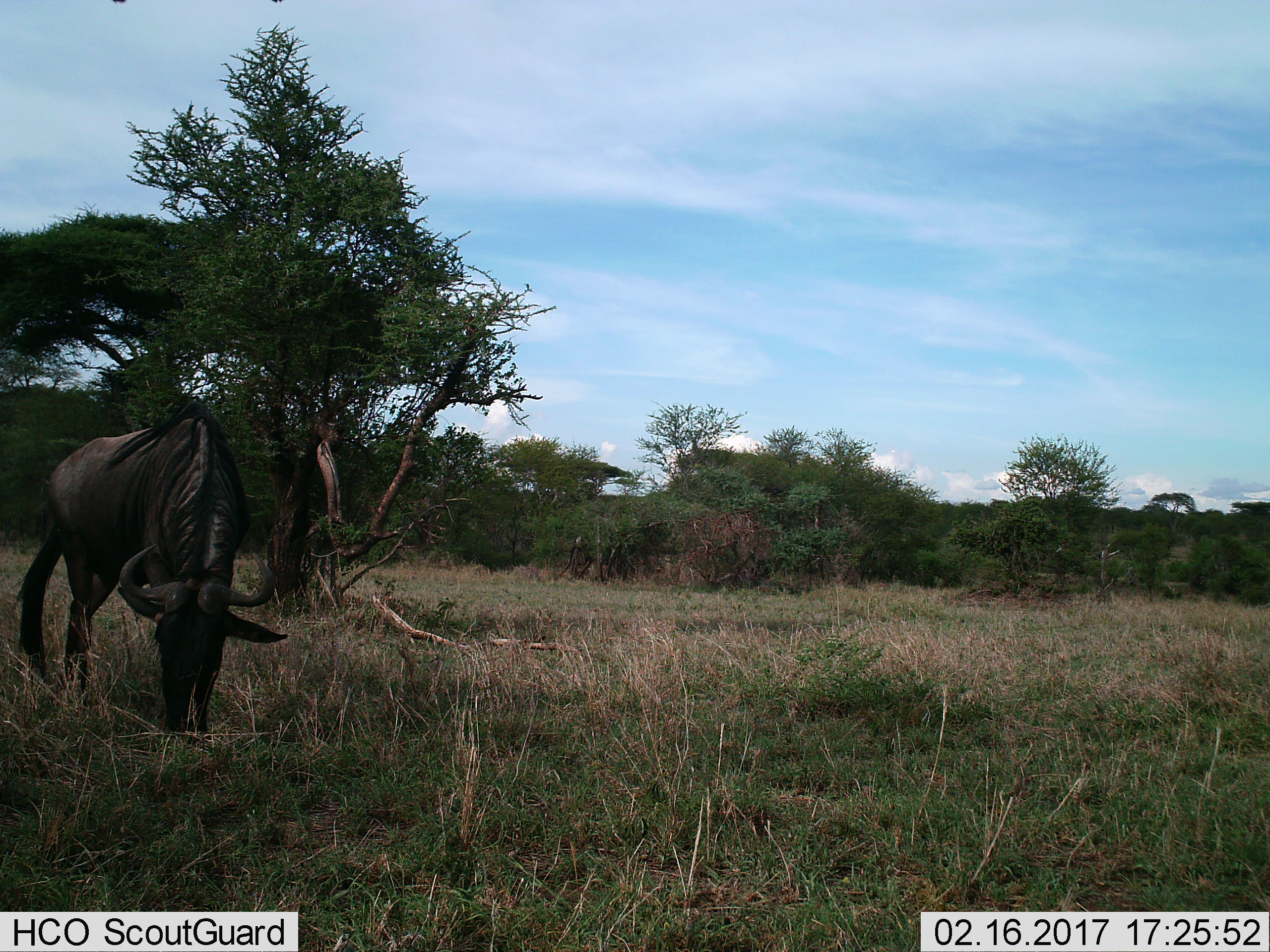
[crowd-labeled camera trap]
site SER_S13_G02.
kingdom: Animalia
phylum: Chordata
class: Mammalia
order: Artiodactyla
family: Bovidae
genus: Connochaetes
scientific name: Connochaetes taurinus taurinus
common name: blue wildebeest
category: wildebeestblue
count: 1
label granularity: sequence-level